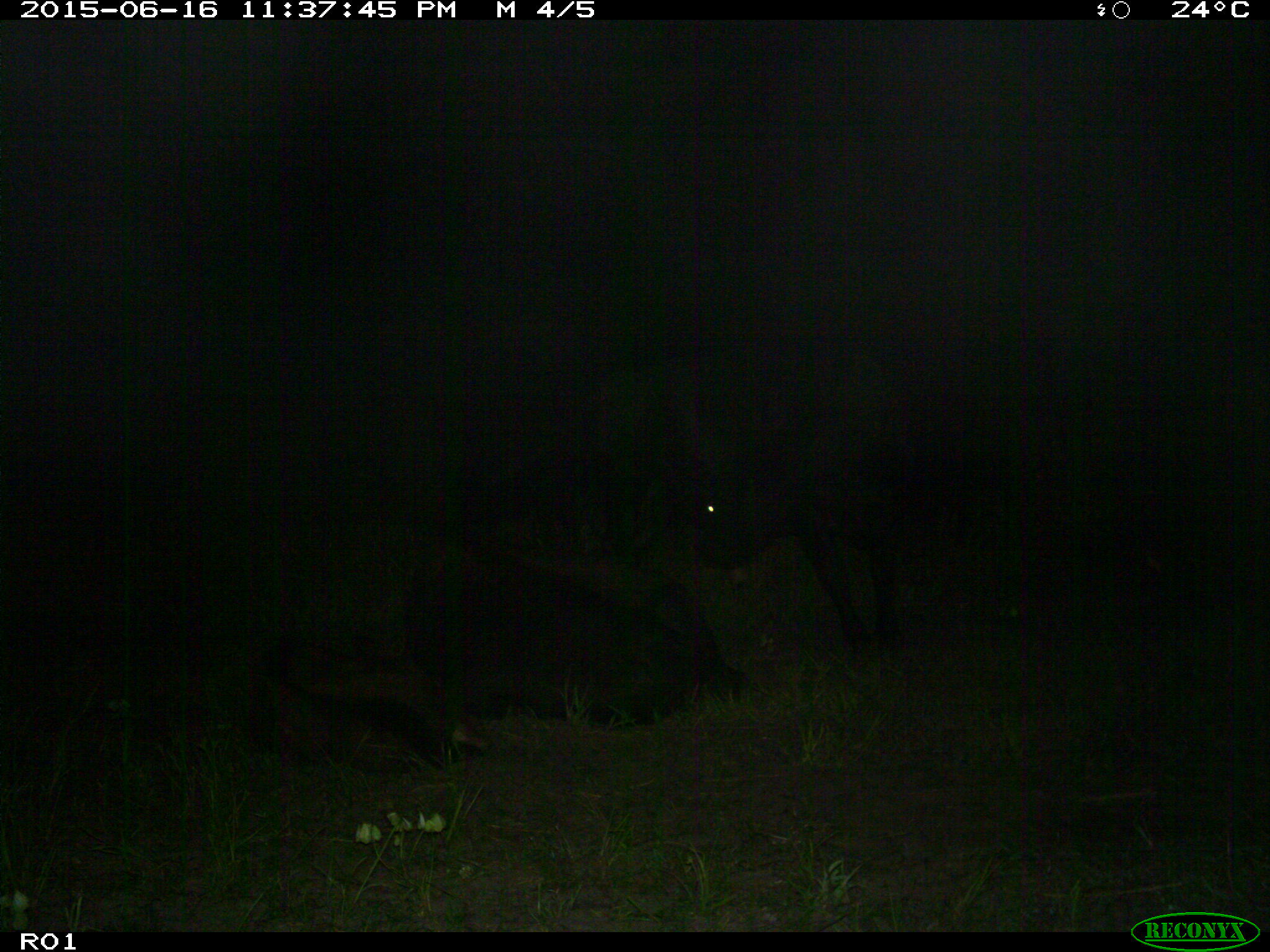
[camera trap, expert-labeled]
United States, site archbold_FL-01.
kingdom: Animalia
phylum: Chordata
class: Mammalia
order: Artiodactyla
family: Bovidae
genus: Bos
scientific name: Bos taurus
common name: domestic cow